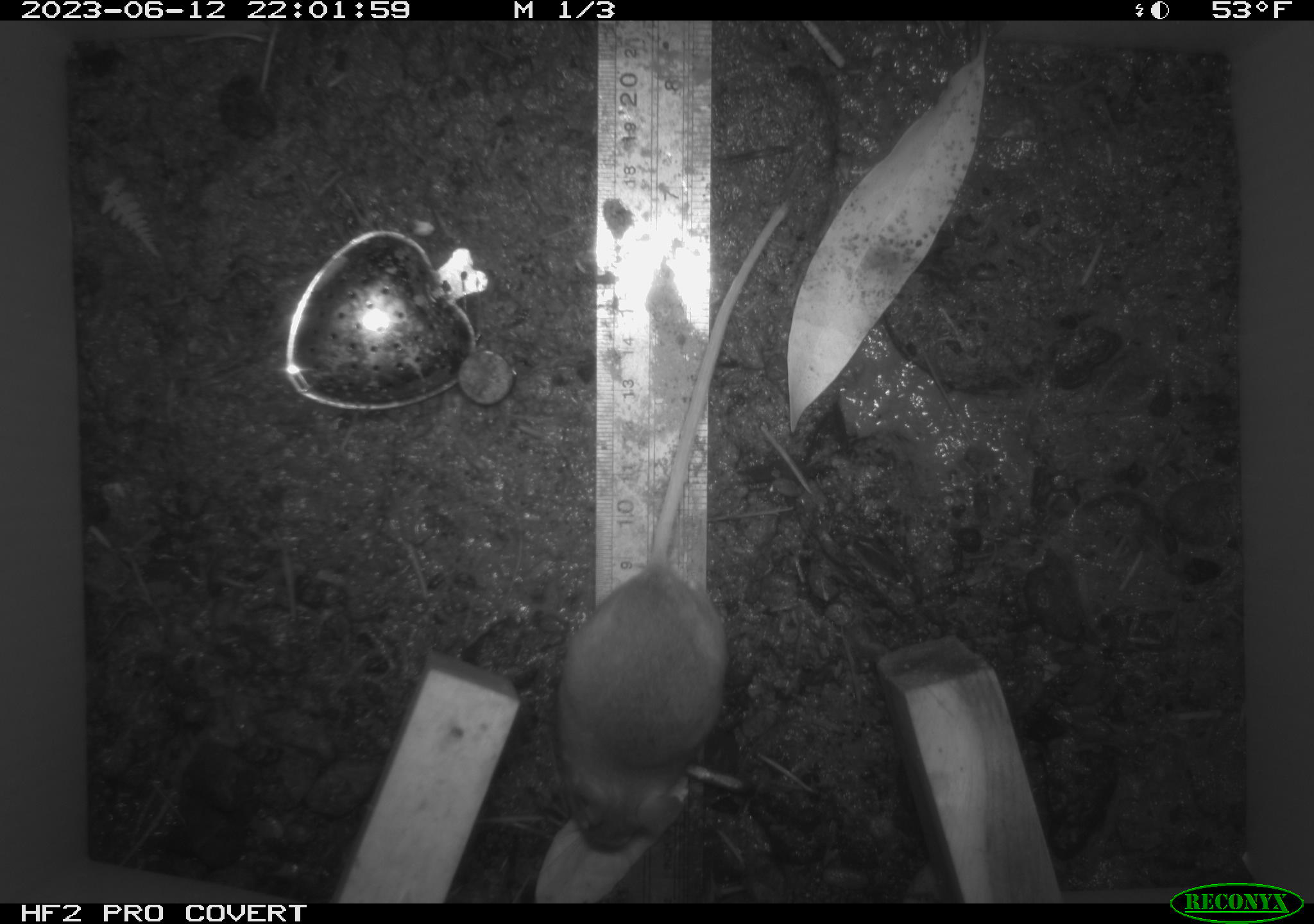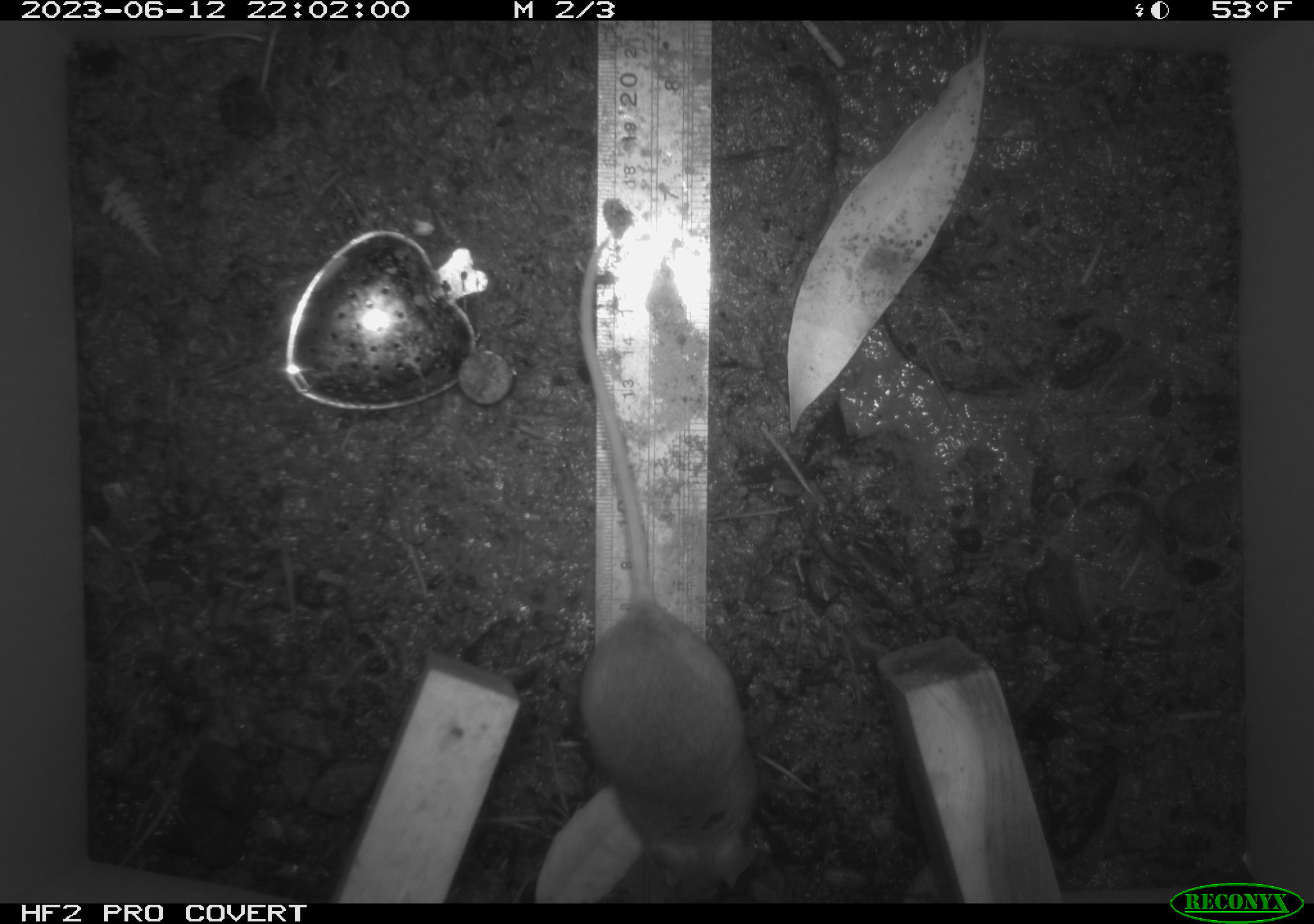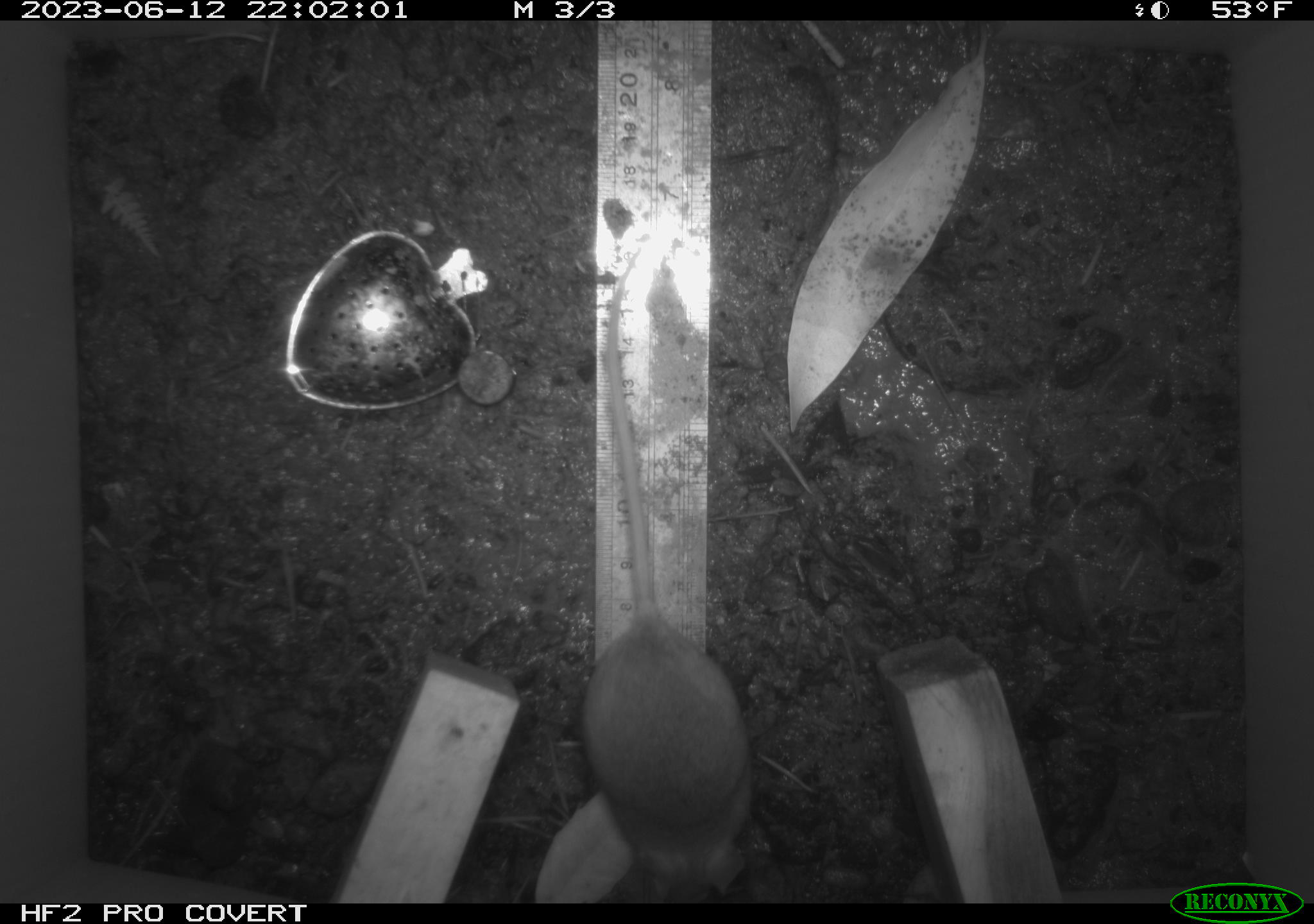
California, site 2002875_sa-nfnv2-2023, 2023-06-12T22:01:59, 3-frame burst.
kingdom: Animalia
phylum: Chordata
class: Mammalia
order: Rodentia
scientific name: Rodentia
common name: mouse species